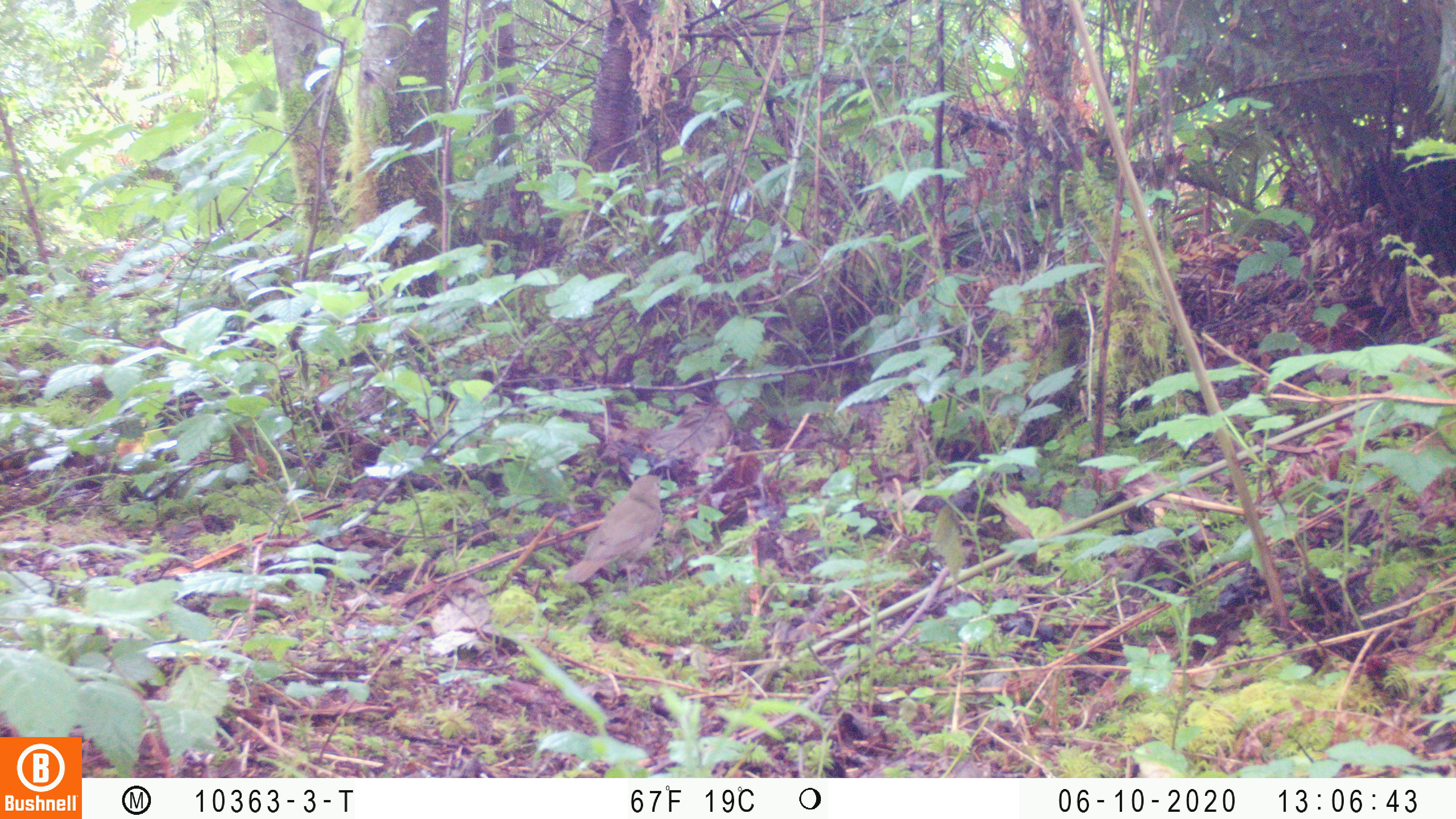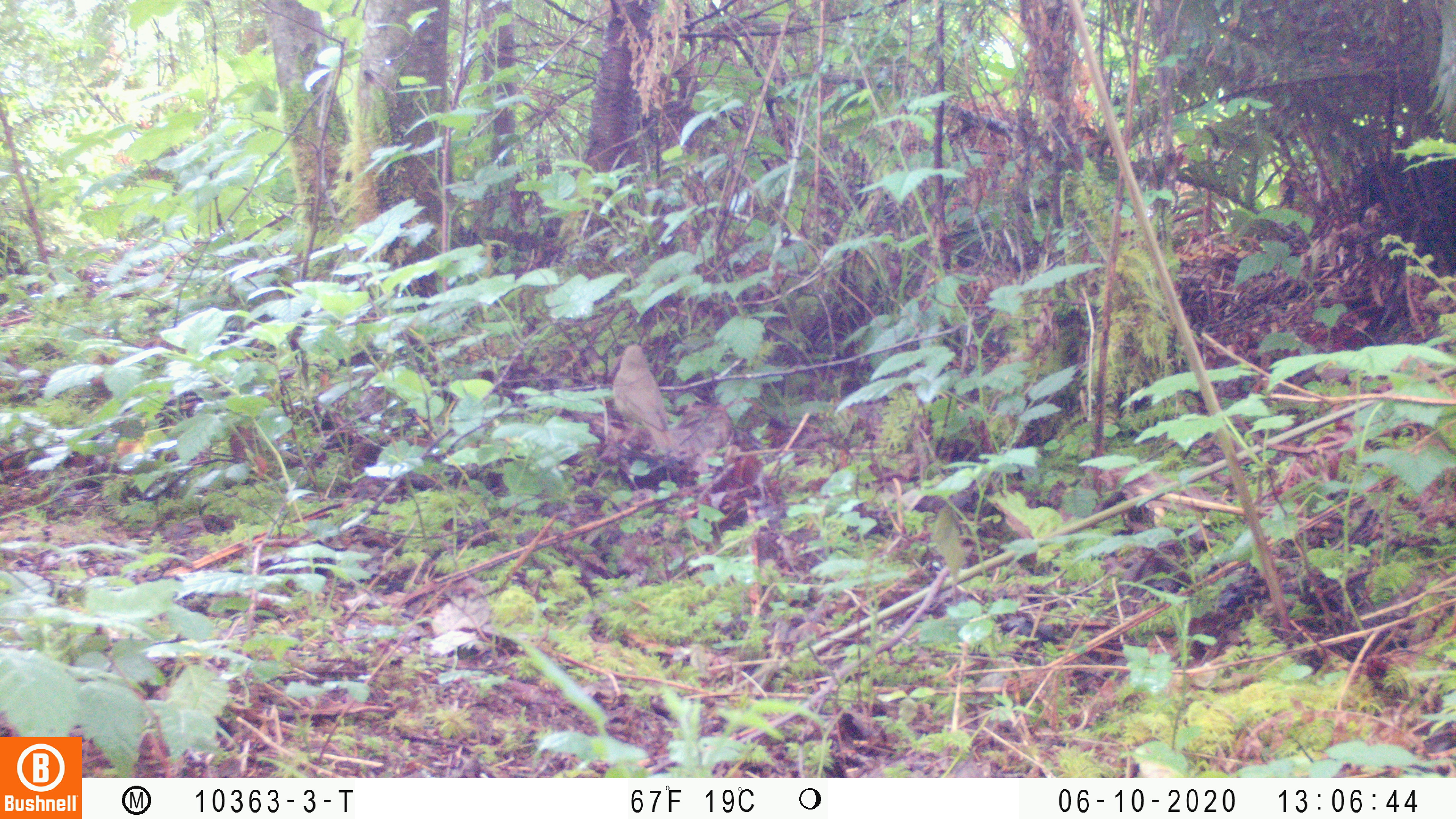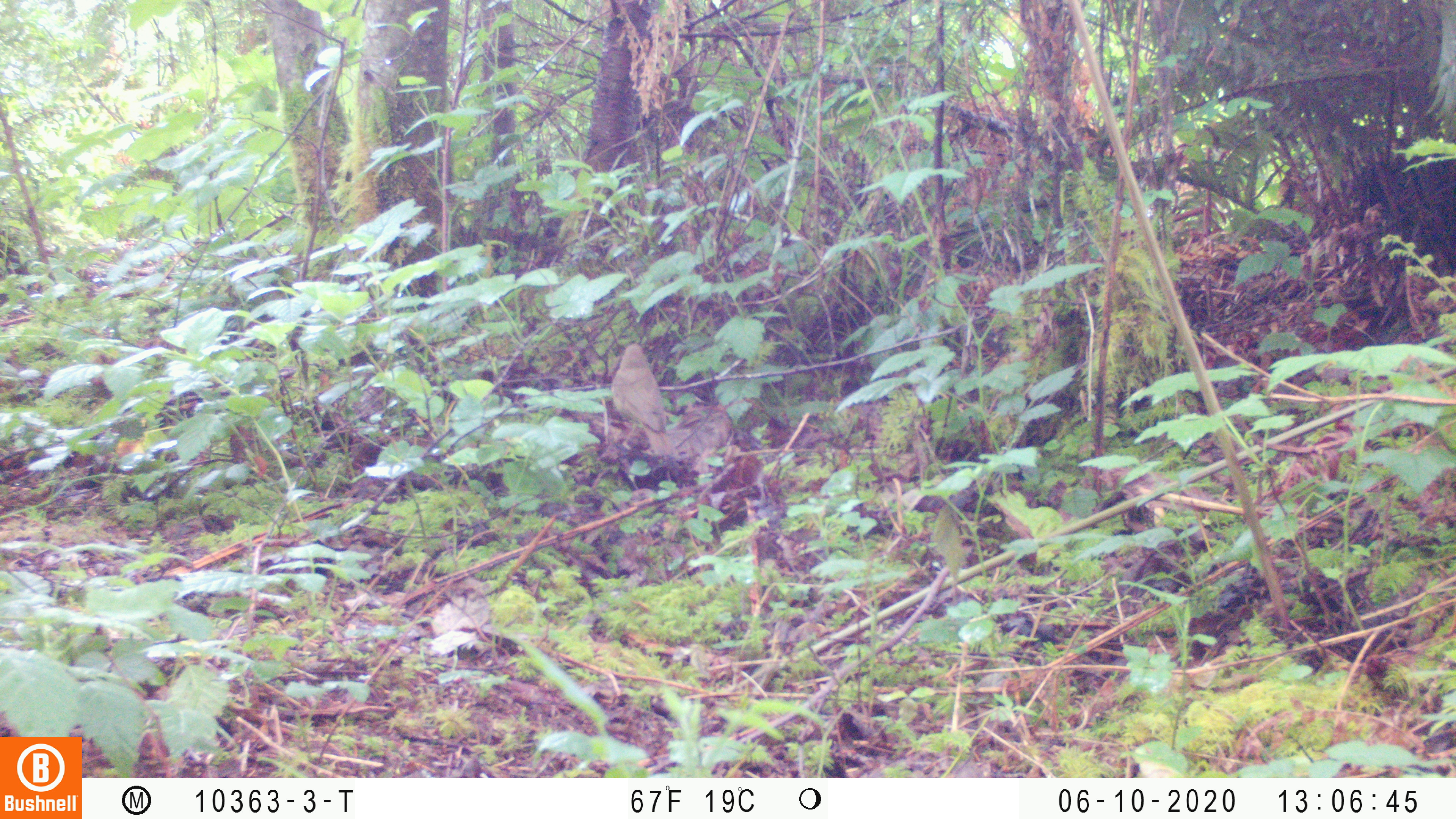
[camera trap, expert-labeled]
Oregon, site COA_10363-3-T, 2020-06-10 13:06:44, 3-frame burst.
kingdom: Animalia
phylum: Chordata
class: Aves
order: Passeriformes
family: Turdidae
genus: Catharus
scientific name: Catharus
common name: brown thrushes and nightingale-thrushes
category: catharus species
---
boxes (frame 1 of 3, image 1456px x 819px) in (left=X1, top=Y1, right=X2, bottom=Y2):
catharus species: (left=565, top=474, right=668, bottom=588)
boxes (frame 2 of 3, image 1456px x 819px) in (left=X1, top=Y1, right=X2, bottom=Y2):
catharus species: (left=611, top=342, right=677, bottom=449)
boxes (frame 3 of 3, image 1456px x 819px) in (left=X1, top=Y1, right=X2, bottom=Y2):
catharus species: (left=611, top=340, right=676, bottom=459)